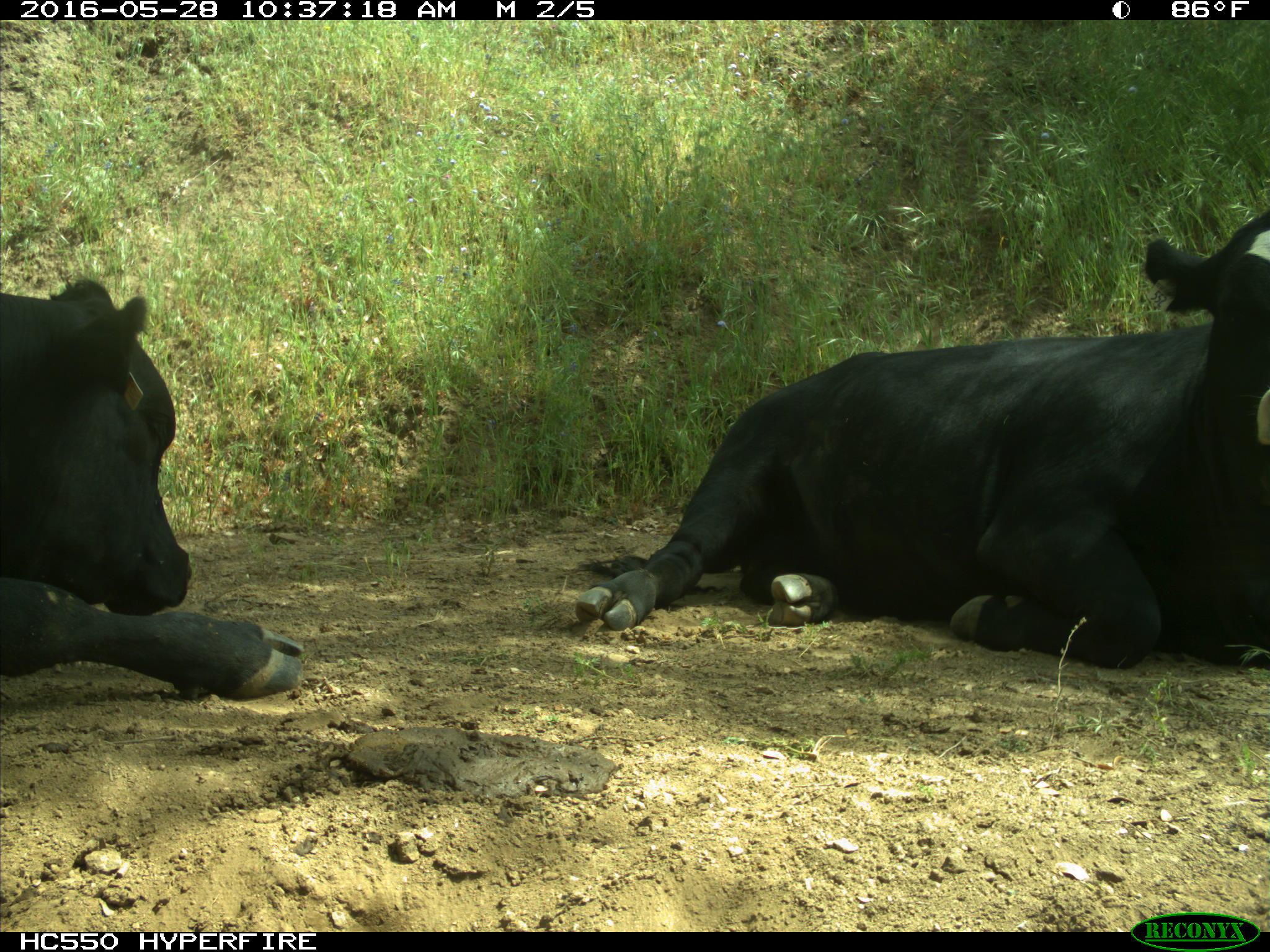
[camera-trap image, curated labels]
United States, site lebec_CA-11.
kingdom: Animalia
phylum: Chordata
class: Mammalia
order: Artiodactyla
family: Bovidae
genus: Bos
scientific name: Bos taurus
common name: domestic cow